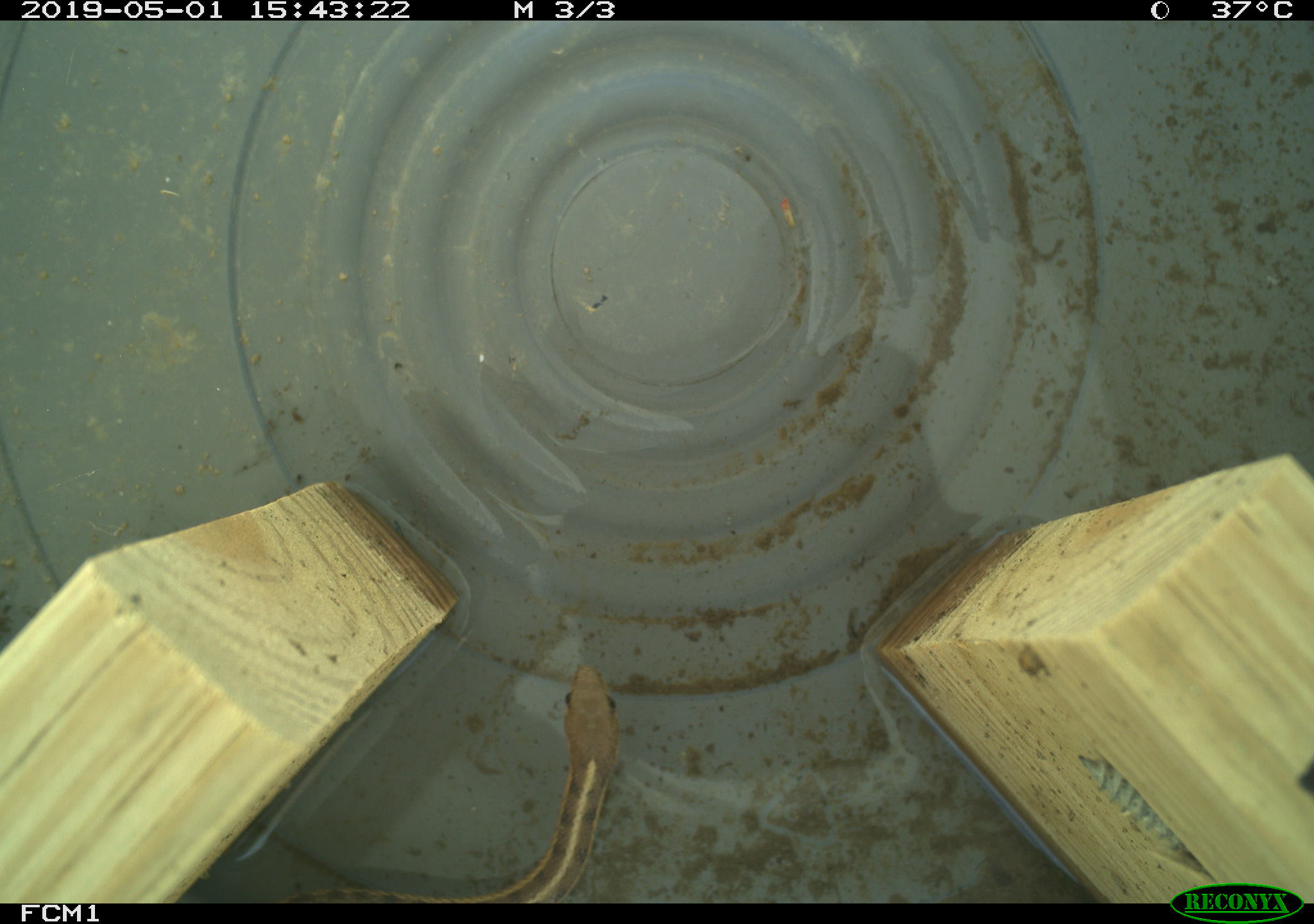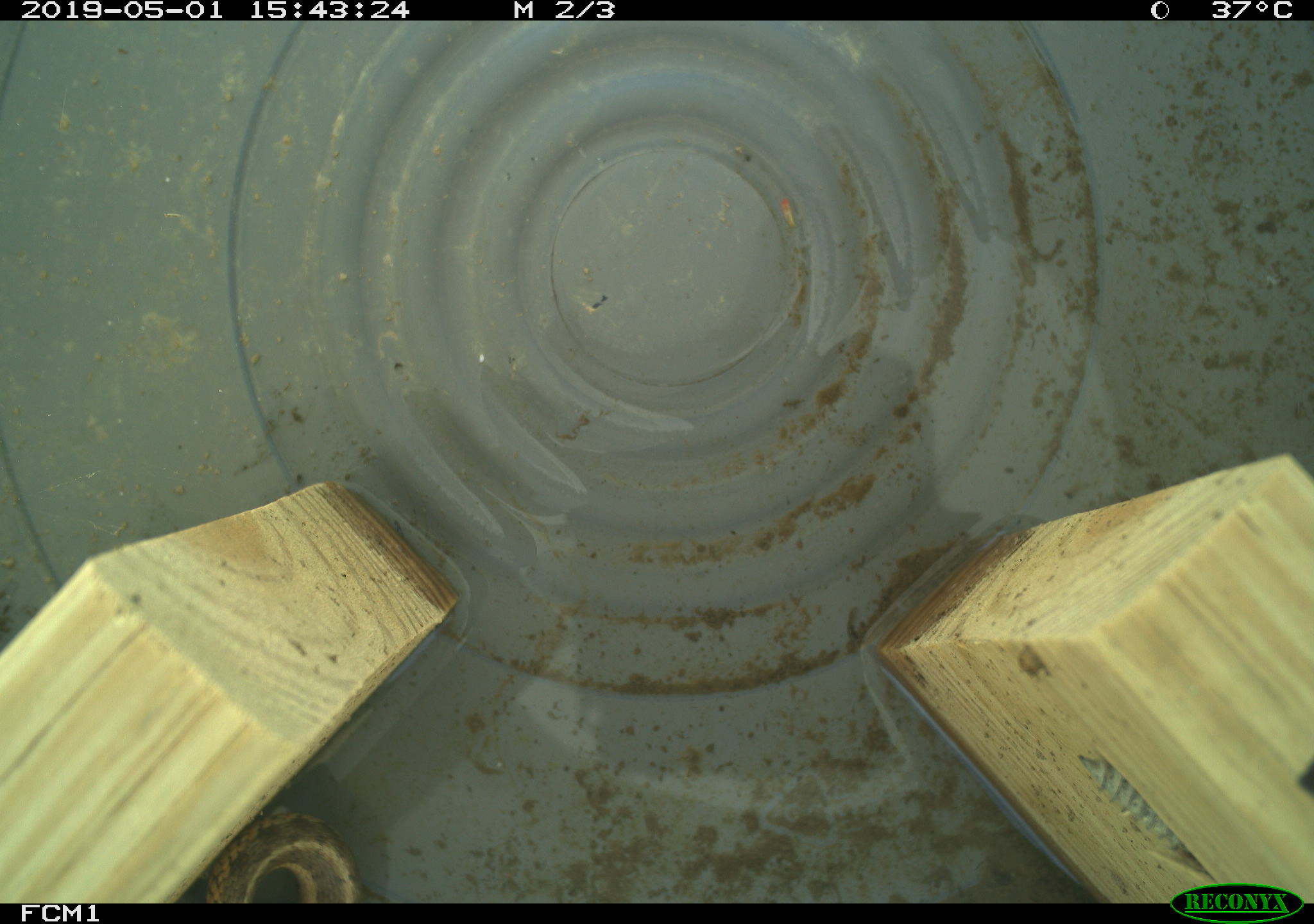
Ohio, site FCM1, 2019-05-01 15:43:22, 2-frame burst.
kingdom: Animalia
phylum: Chordata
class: Reptilia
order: Squamata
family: Colubridae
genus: Thamnophis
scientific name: Thamnophis sirtalis sirtalis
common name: eastern gartersnake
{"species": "eastern gartersnake (Thamnophis sirtalis sirtalis)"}